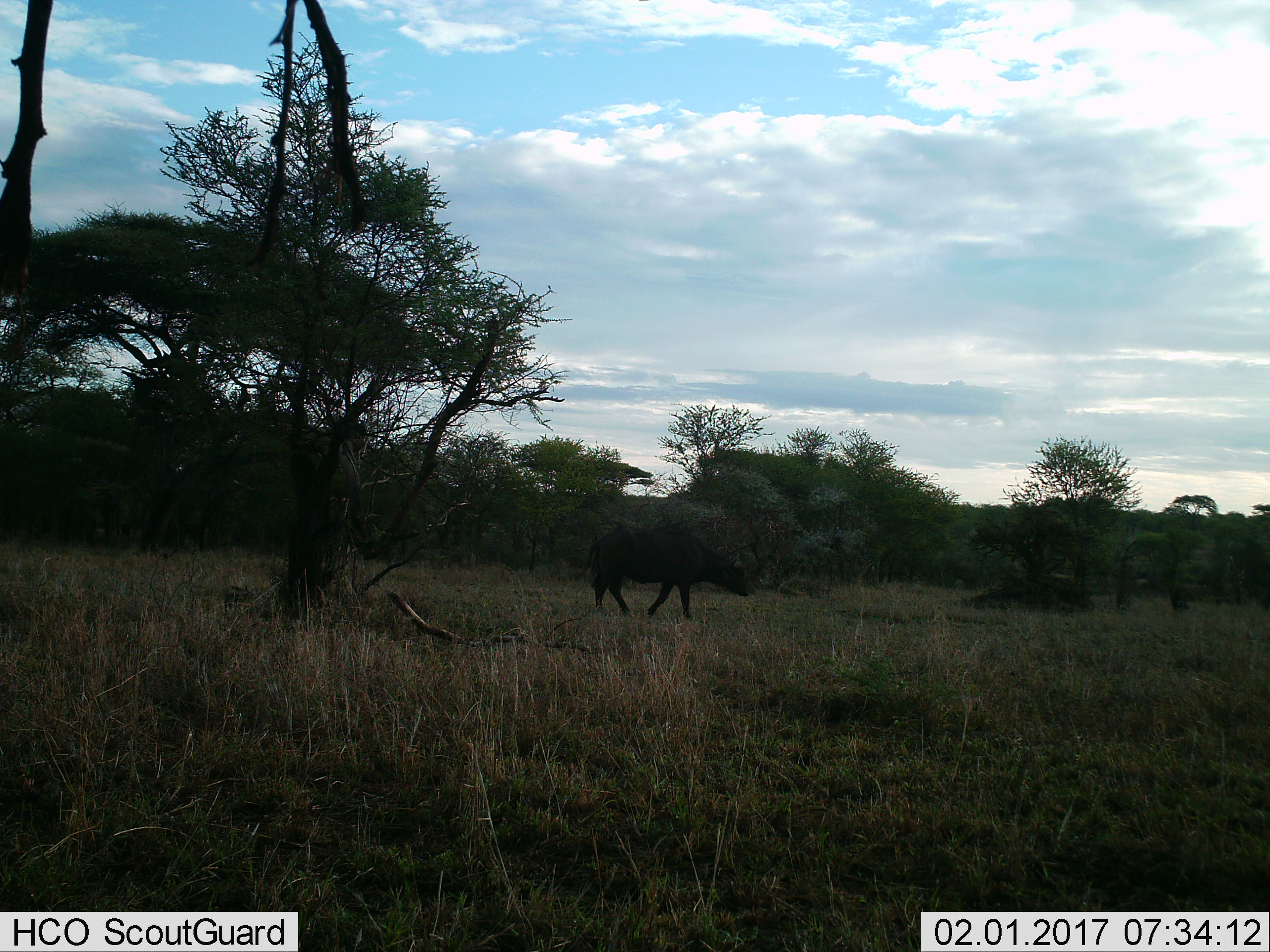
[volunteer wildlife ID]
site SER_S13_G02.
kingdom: Animalia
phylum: Chordata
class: Mammalia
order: Artiodactyla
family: Bovidae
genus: Syncerus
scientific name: Syncerus caffer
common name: african buffalo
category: buffalo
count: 1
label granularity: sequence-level